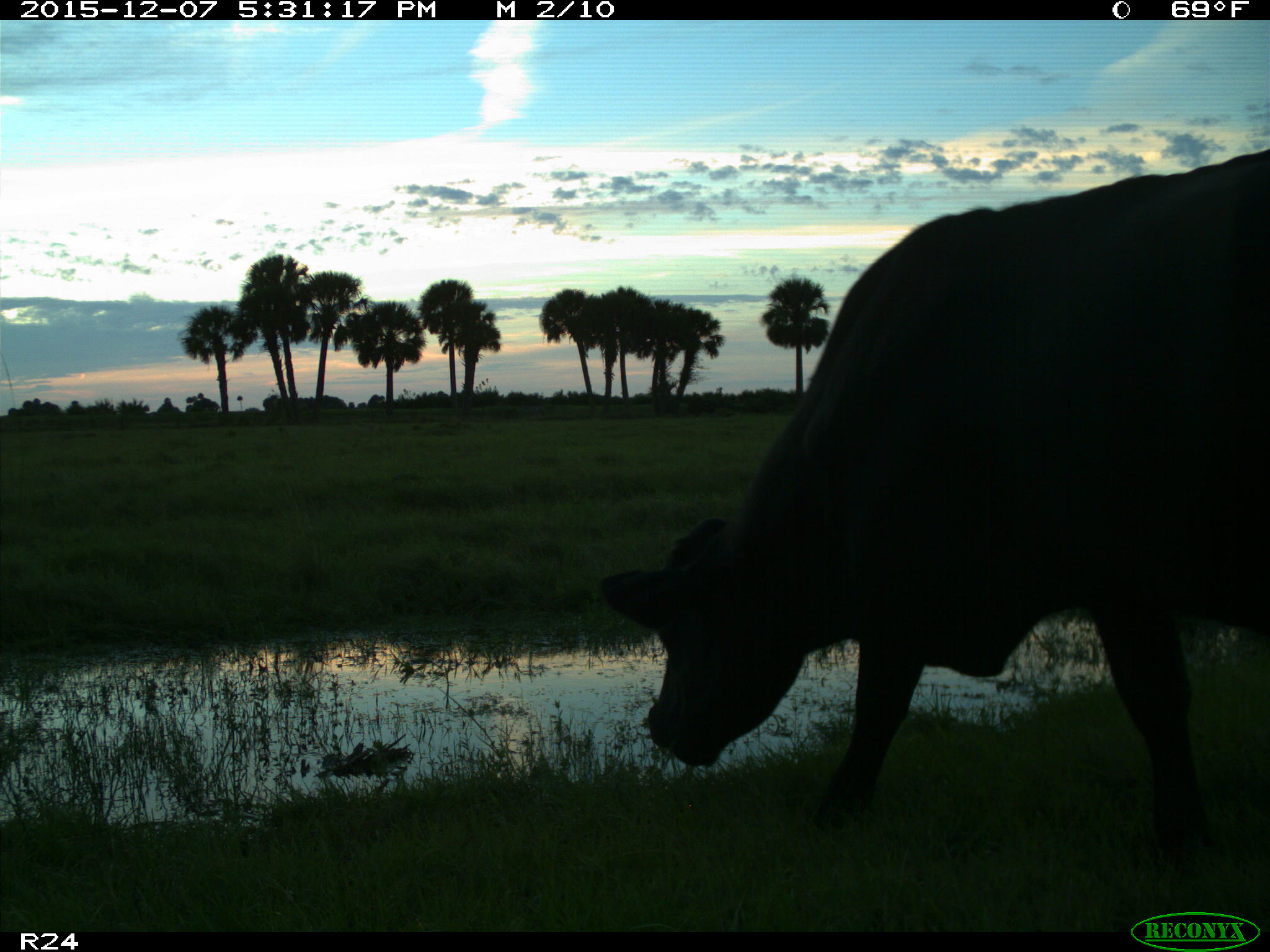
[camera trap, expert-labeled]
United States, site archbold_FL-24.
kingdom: Animalia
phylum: Chordata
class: Mammalia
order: Artiodactyla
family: Bovidae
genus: Bos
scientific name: Bos taurus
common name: domestic cow